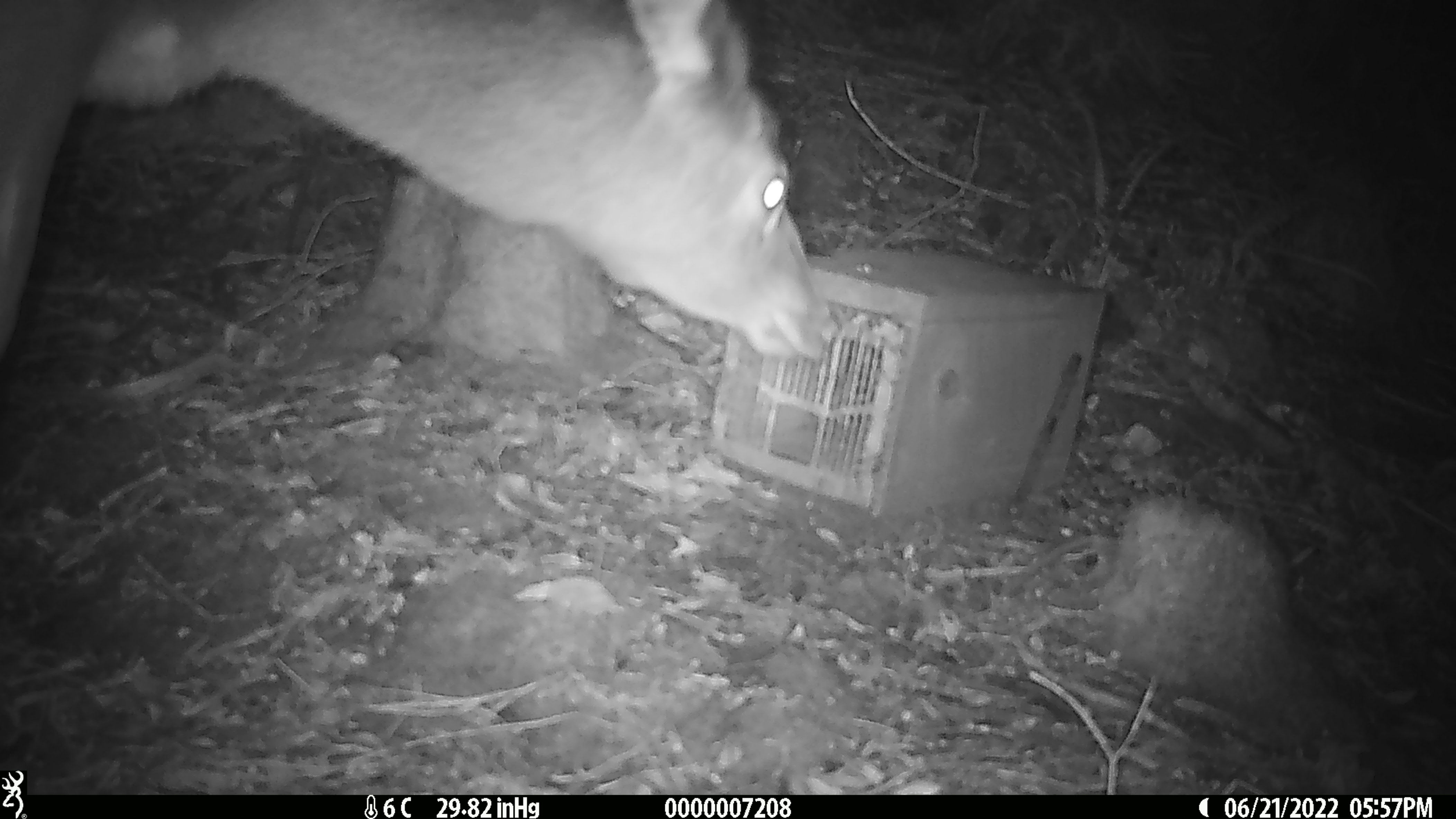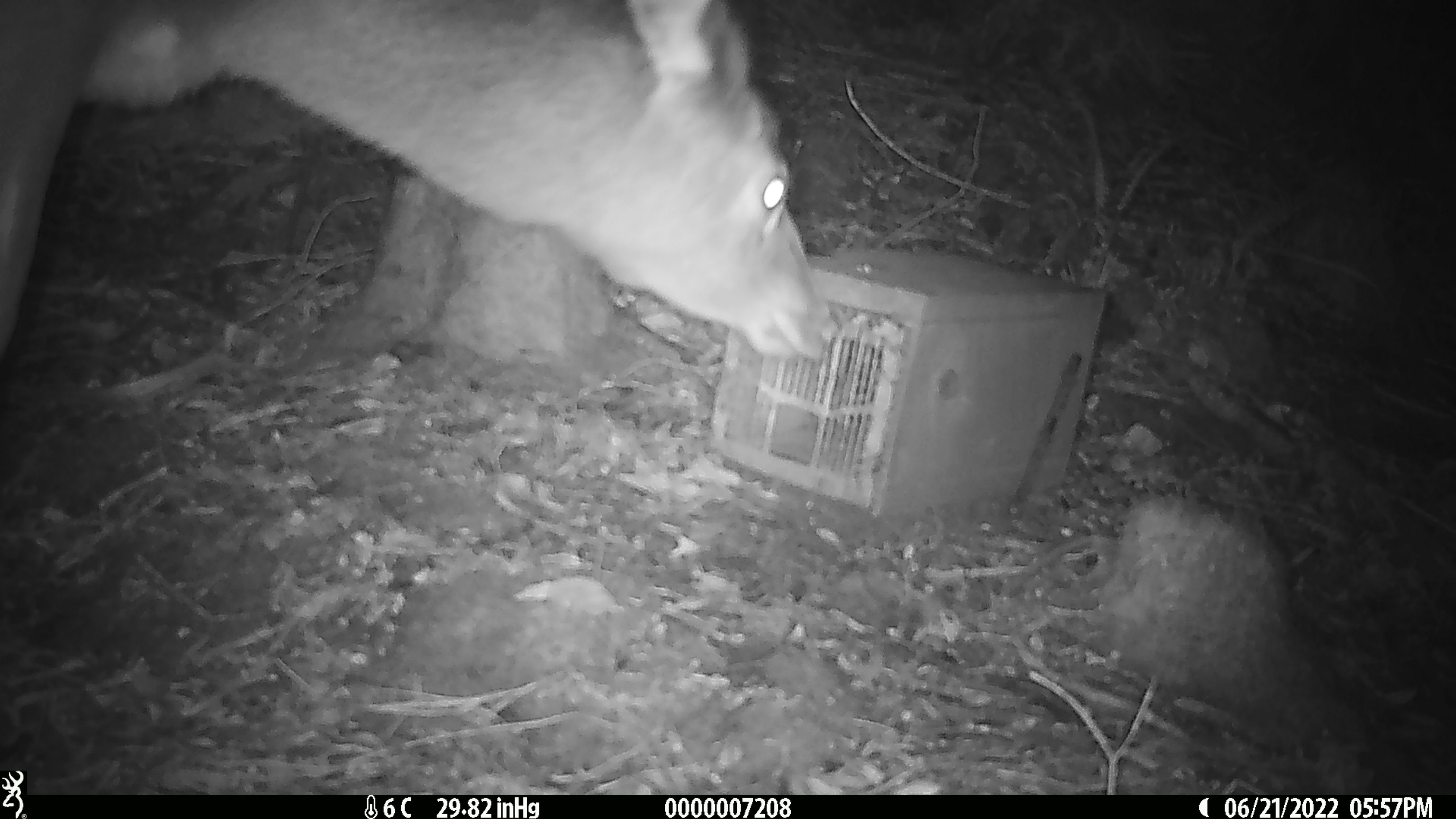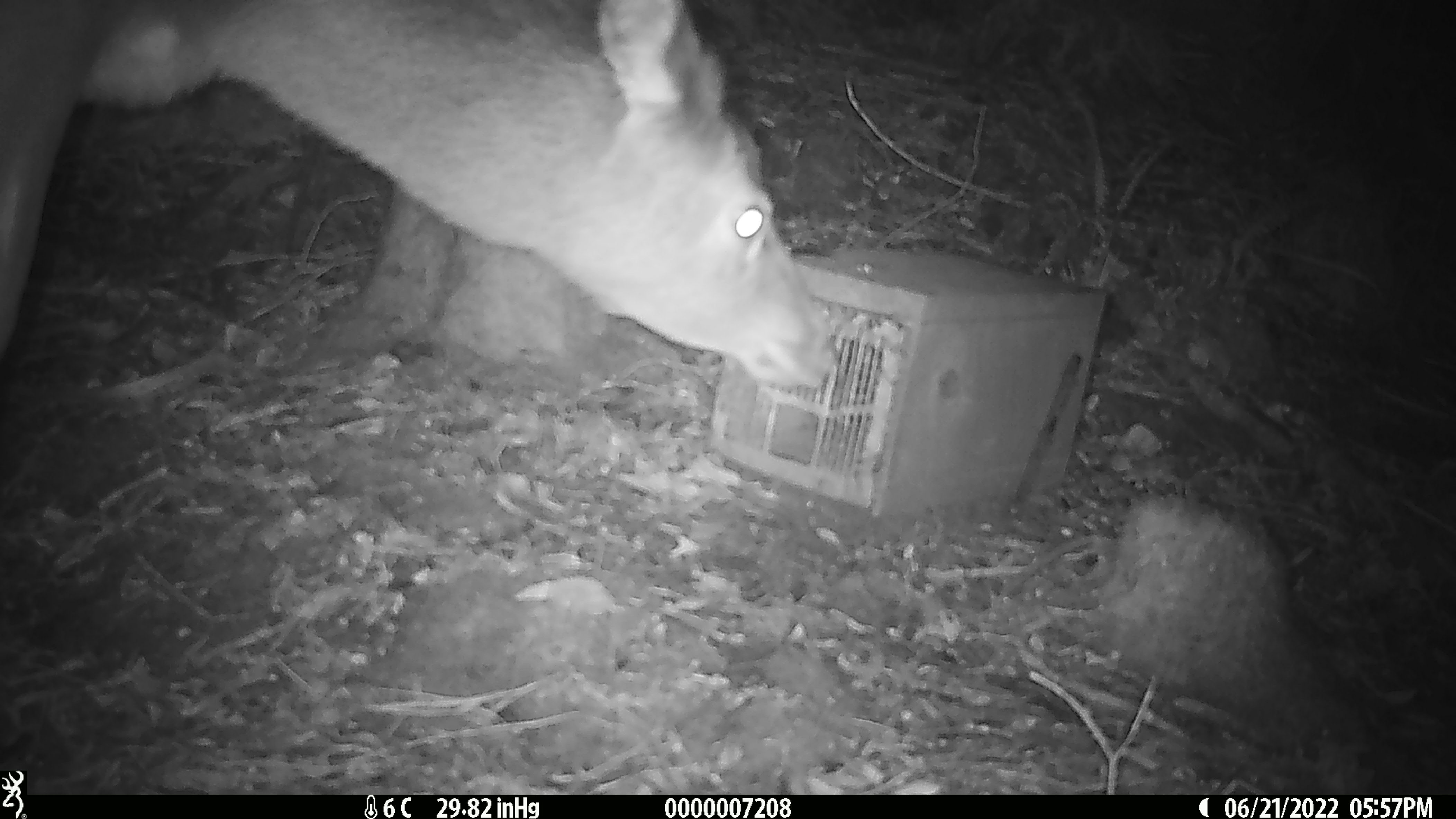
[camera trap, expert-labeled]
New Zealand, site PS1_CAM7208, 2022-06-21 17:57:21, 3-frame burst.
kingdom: Animalia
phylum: Chordata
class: Mammalia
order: Artiodactyla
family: Cervidae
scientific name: Cervidae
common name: deer